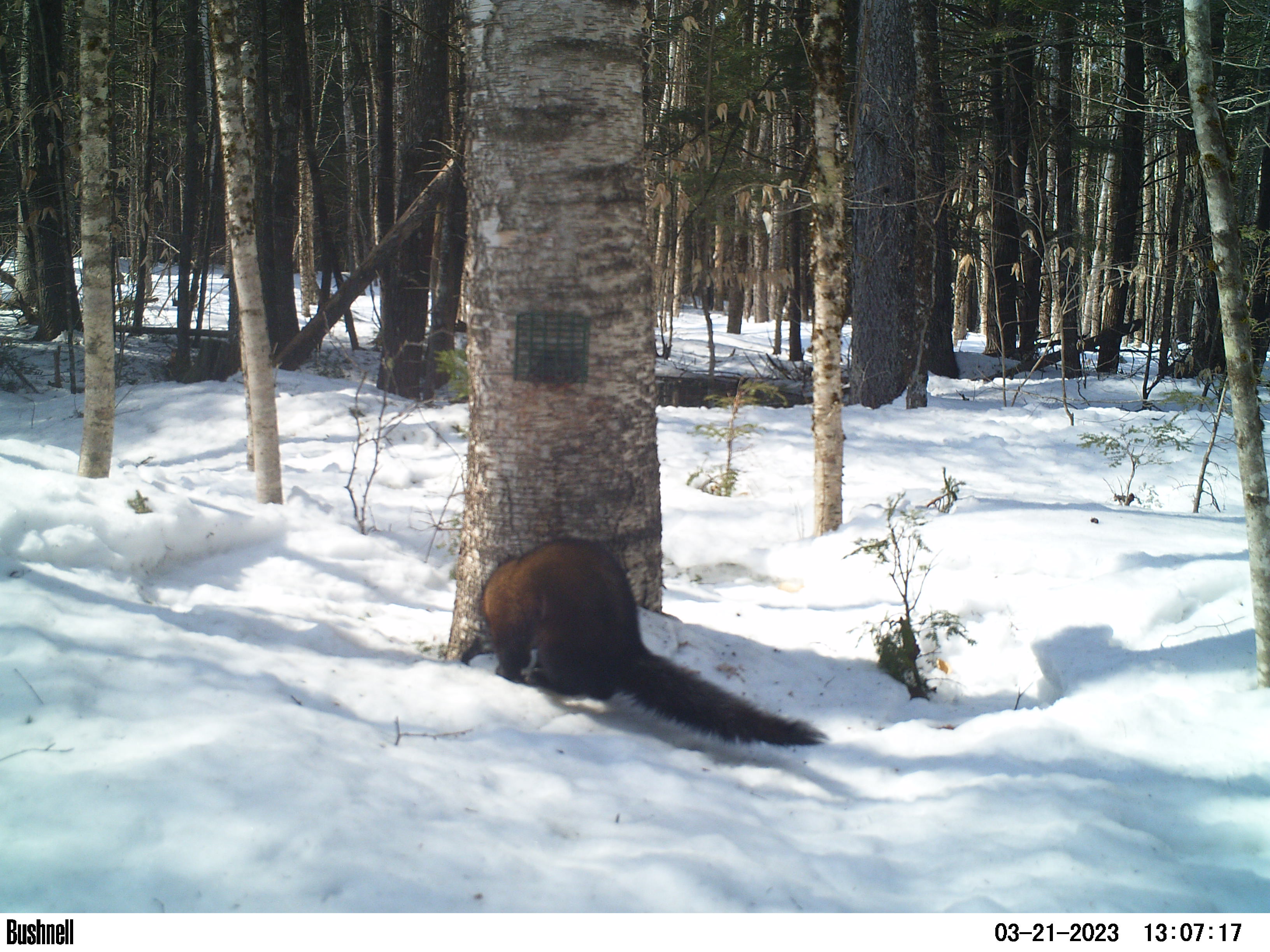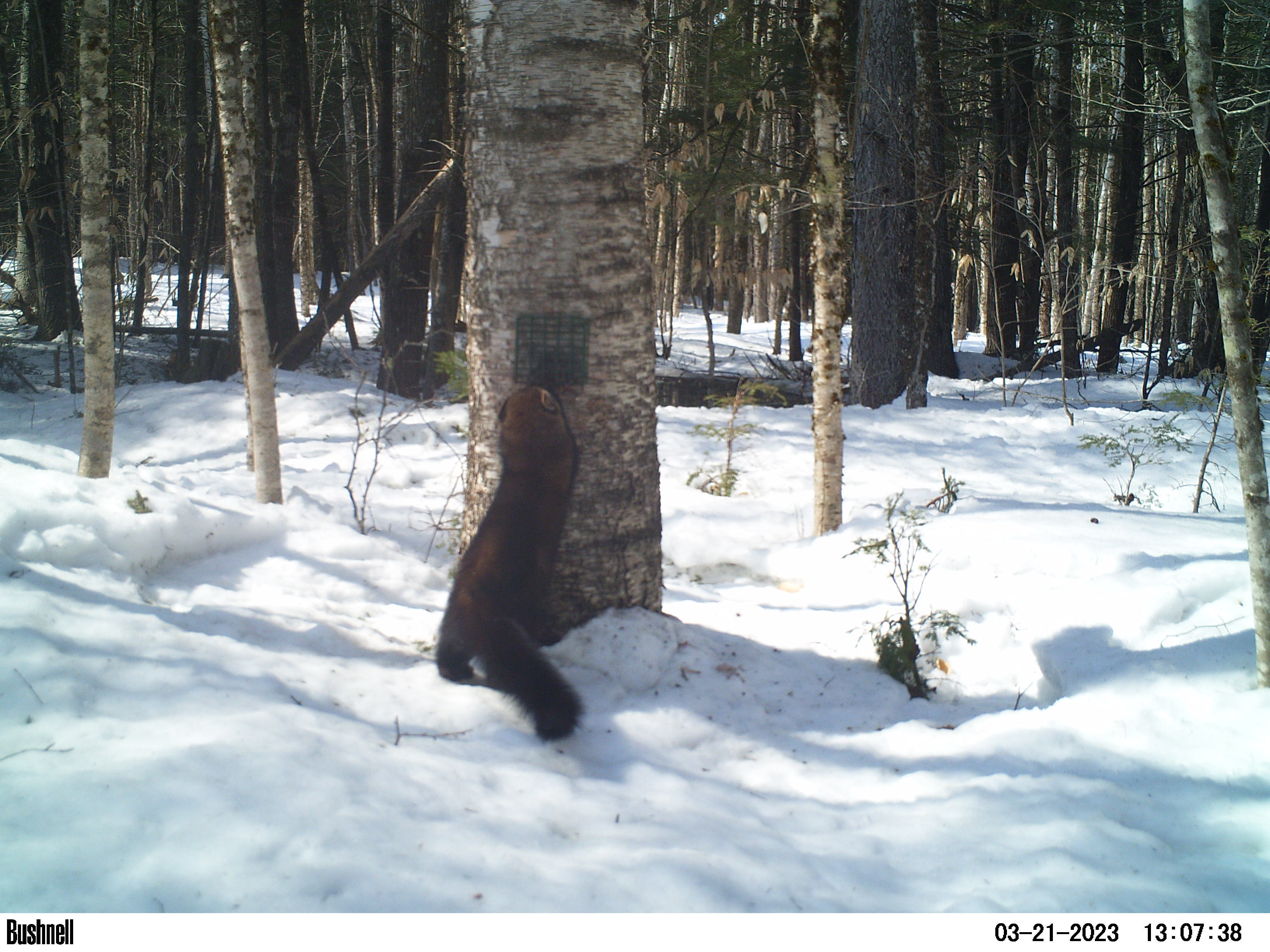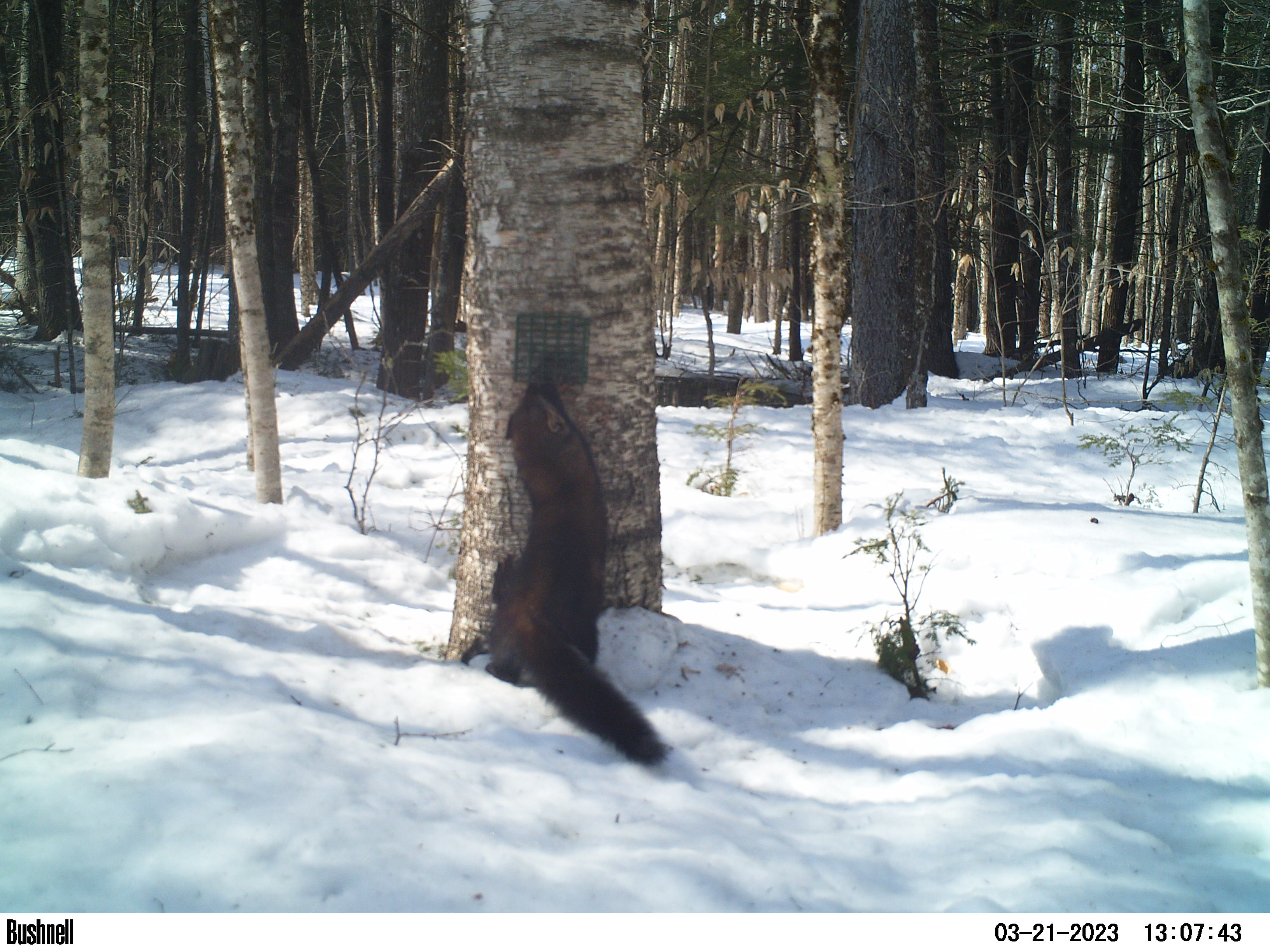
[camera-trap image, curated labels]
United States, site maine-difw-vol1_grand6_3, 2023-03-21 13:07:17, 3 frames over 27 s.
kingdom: Animalia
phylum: Chordata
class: Mammalia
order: Carnivora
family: Mustelidae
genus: Pekania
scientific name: Pekania pennanti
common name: fisher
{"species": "fisher (Pekania pennanti)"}